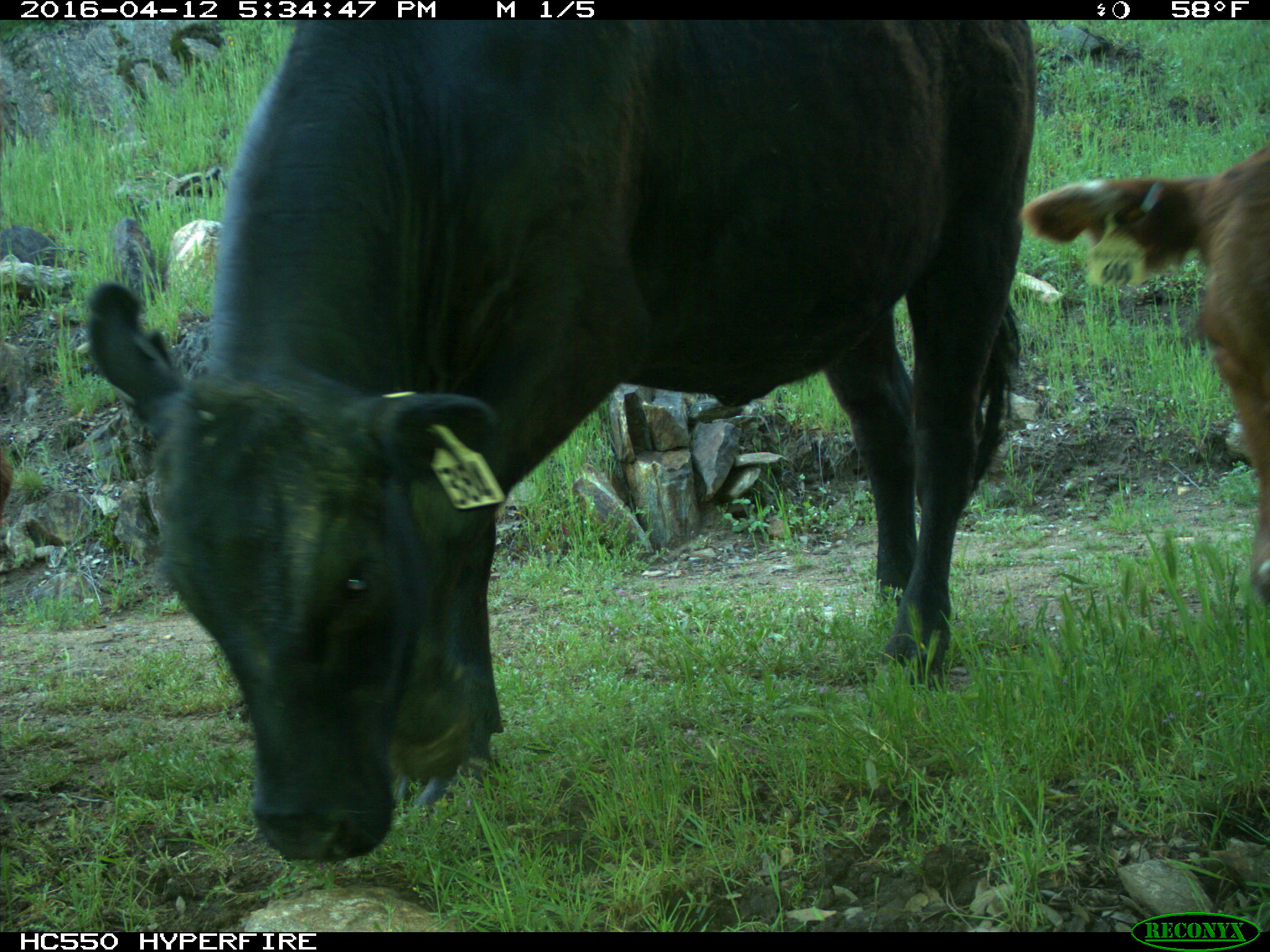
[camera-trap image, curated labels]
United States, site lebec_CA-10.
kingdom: Animalia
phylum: Chordata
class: Mammalia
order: Artiodactyla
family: Bovidae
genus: Bos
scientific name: Bos taurus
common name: domestic cow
Bos taurus (domestic cow).